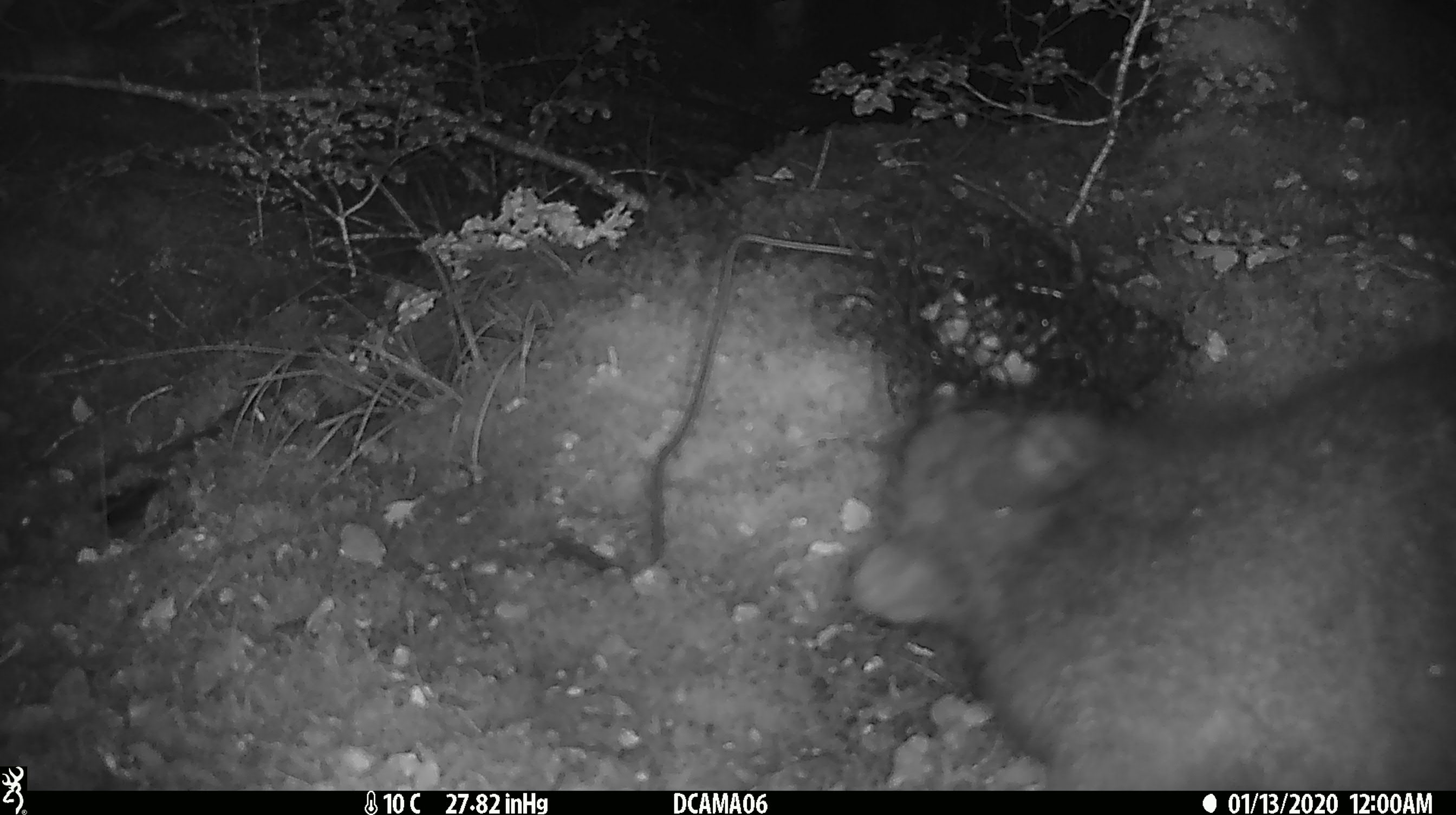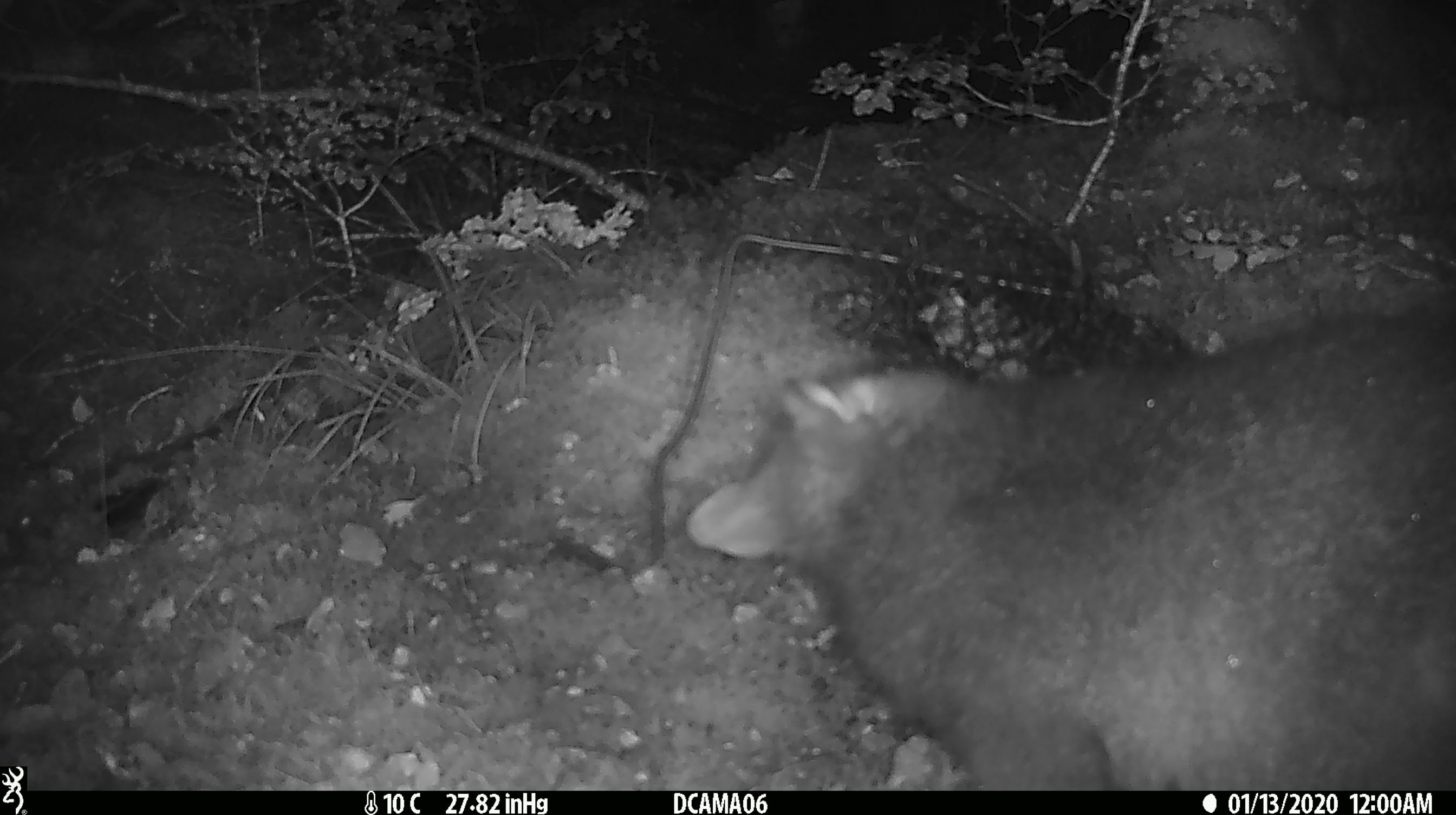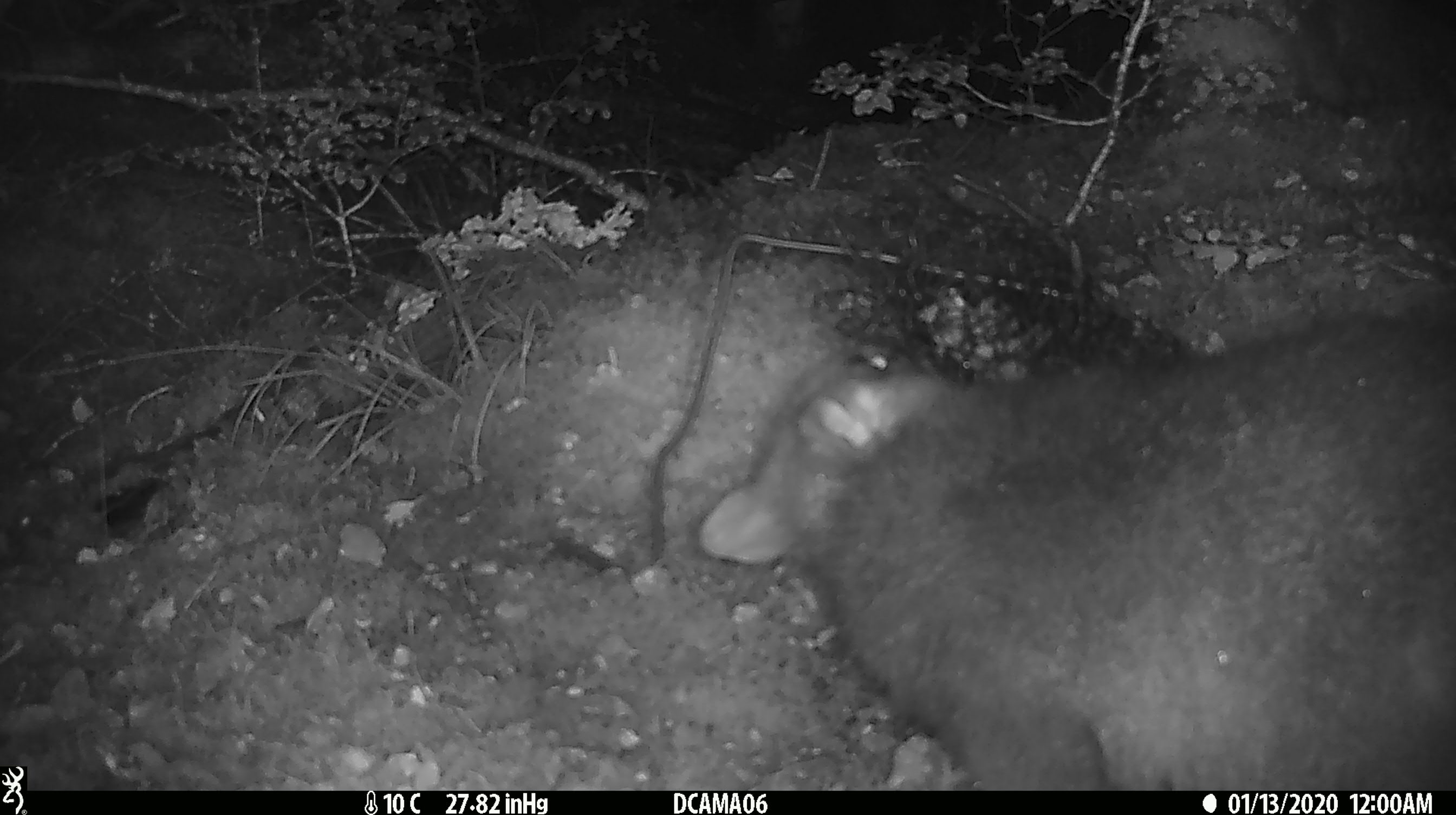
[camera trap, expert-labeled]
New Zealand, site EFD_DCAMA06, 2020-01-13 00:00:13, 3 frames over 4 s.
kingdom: Animalia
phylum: Chordata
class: Mammalia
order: Diprotodontia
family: Phalangeridae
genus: Trichosurus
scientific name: Trichosurus vulpecula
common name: common brushtail possum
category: possum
Possum (common brushtail possum) (Trichosurus vulpecula).